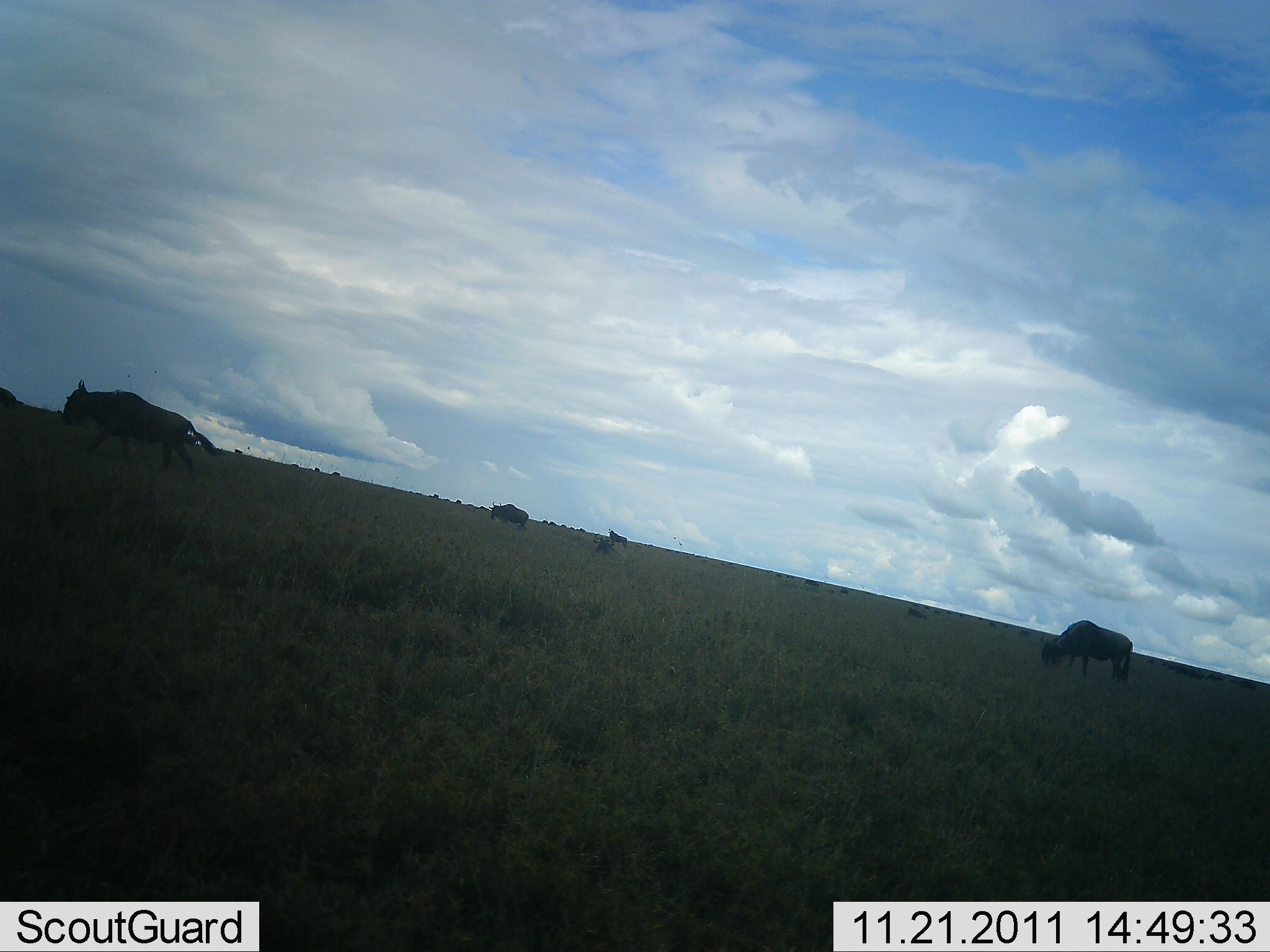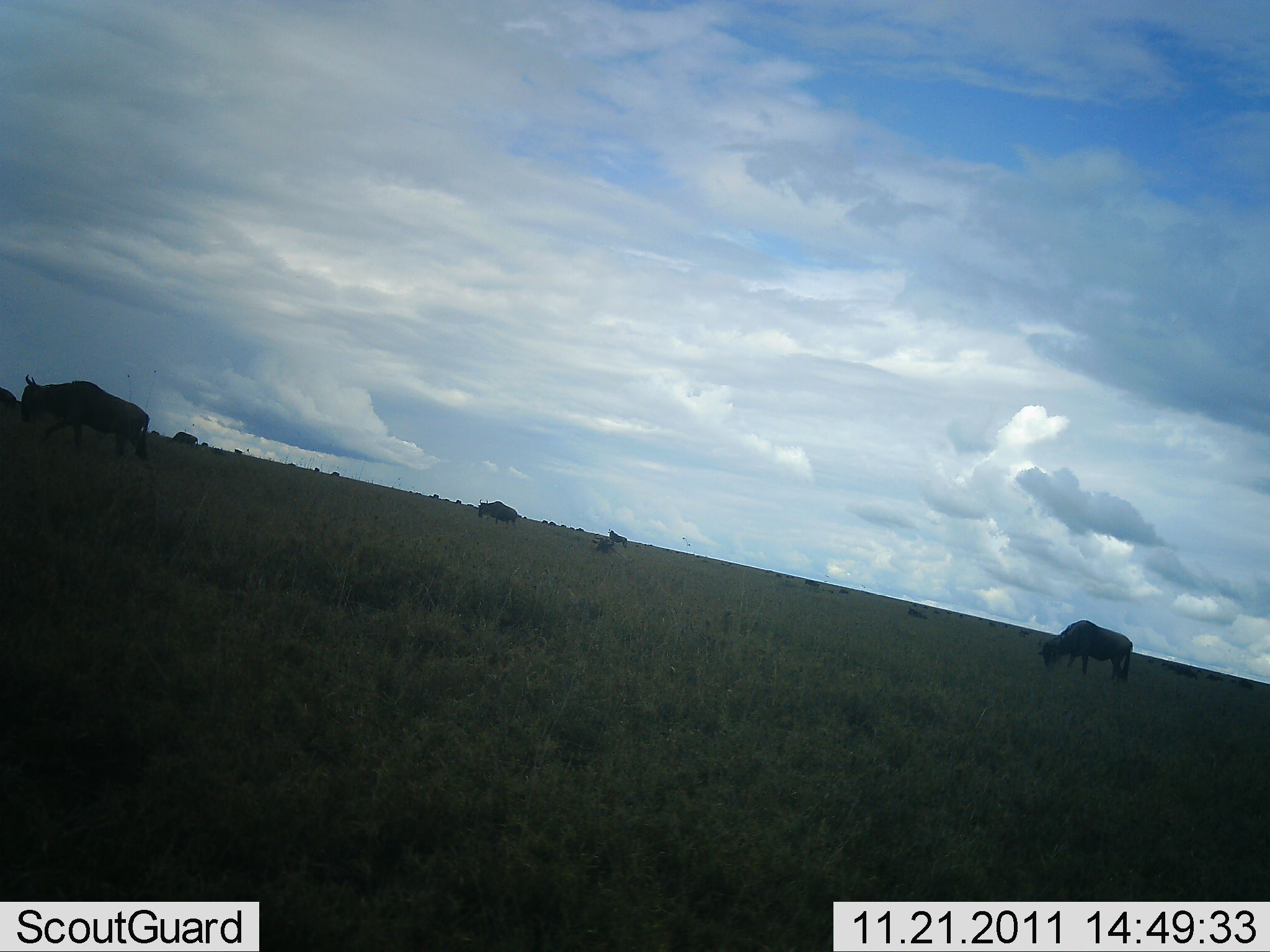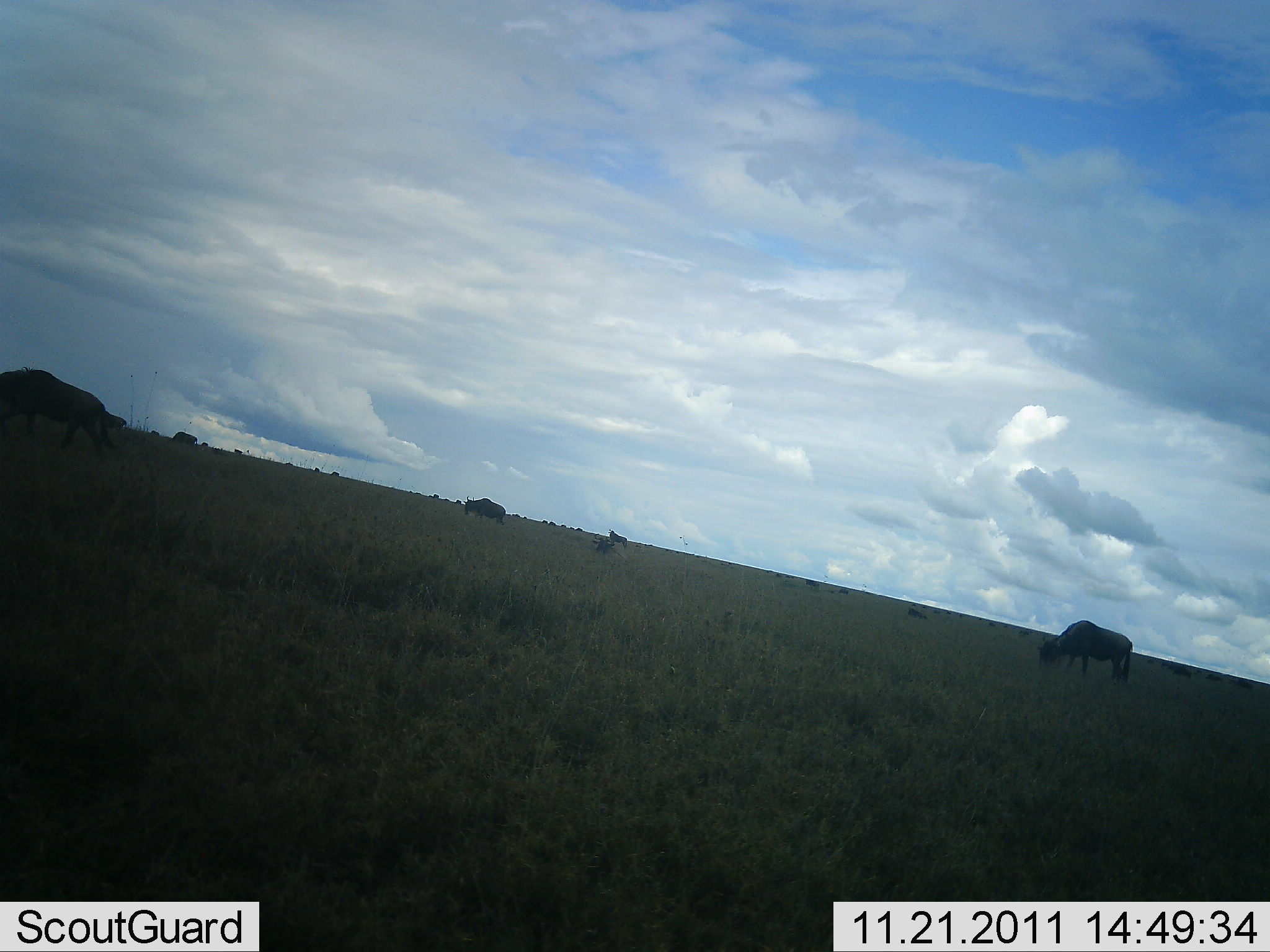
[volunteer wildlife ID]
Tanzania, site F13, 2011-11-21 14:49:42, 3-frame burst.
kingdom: Animalia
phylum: Chordata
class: Mammalia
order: Artiodactyla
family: Bovidae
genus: Connochaetes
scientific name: Connochaetes taurinus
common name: blue wildebeest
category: wildebeest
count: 3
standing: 31%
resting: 0%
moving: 62%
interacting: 8%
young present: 0%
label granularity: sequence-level